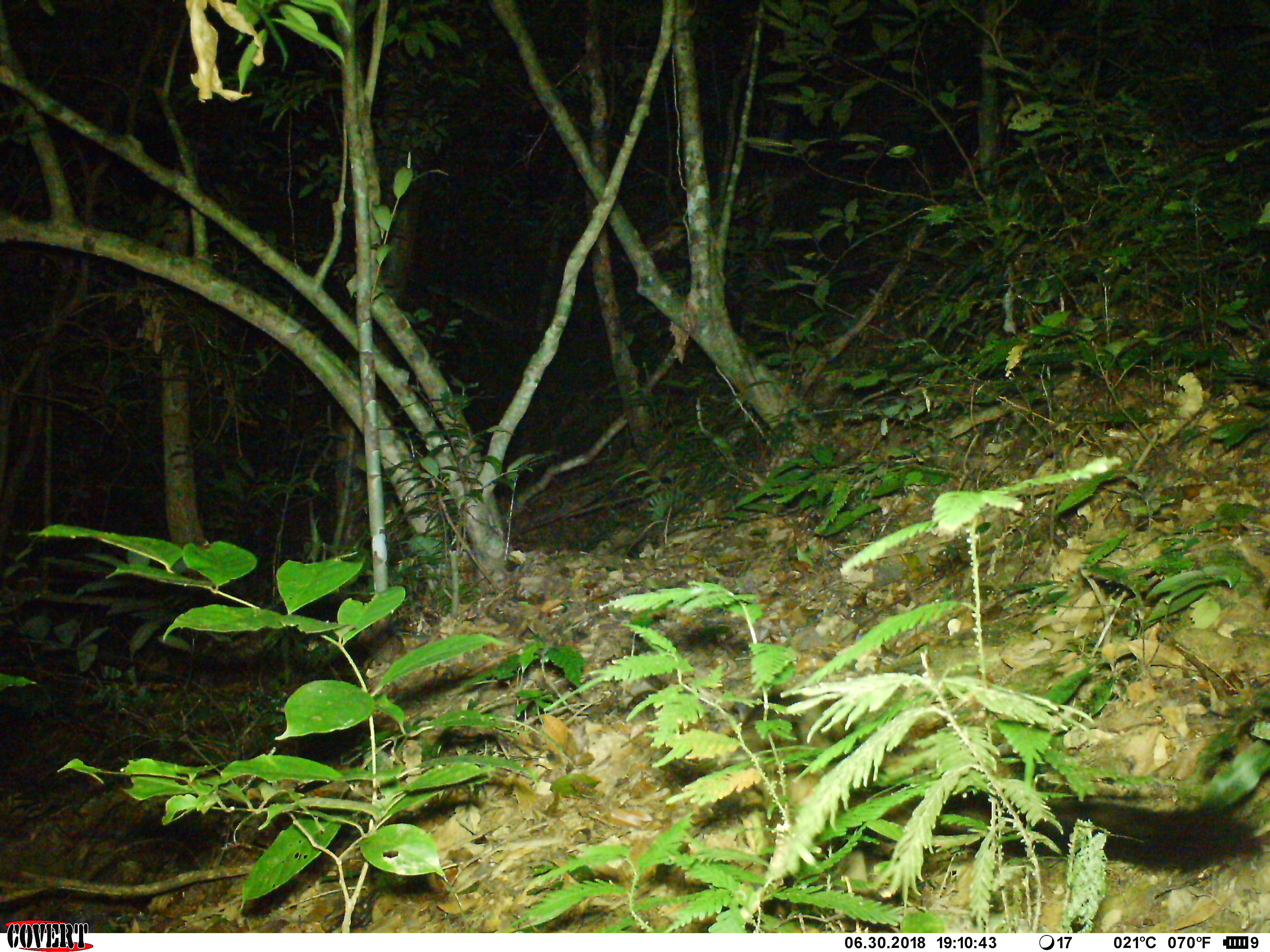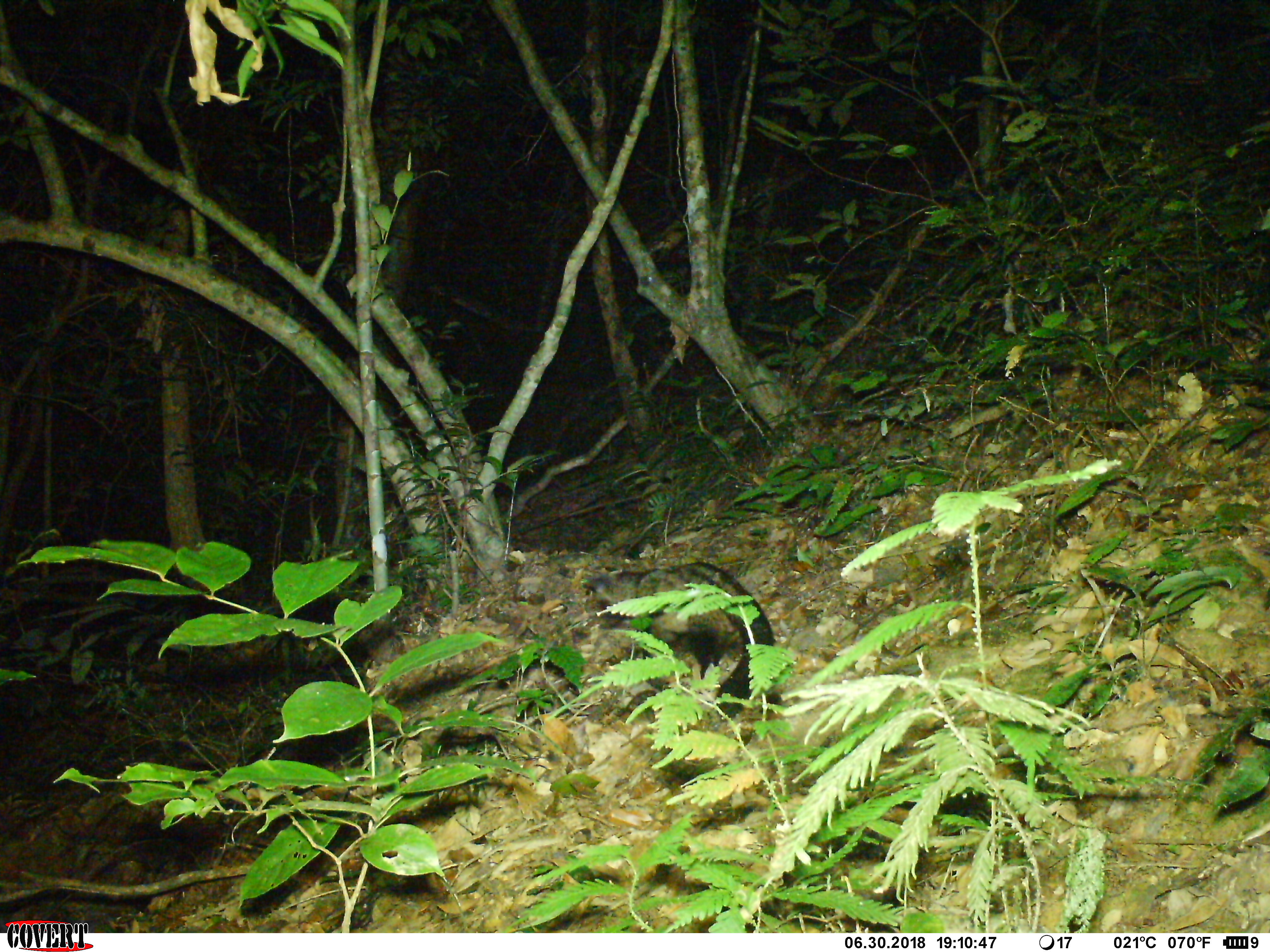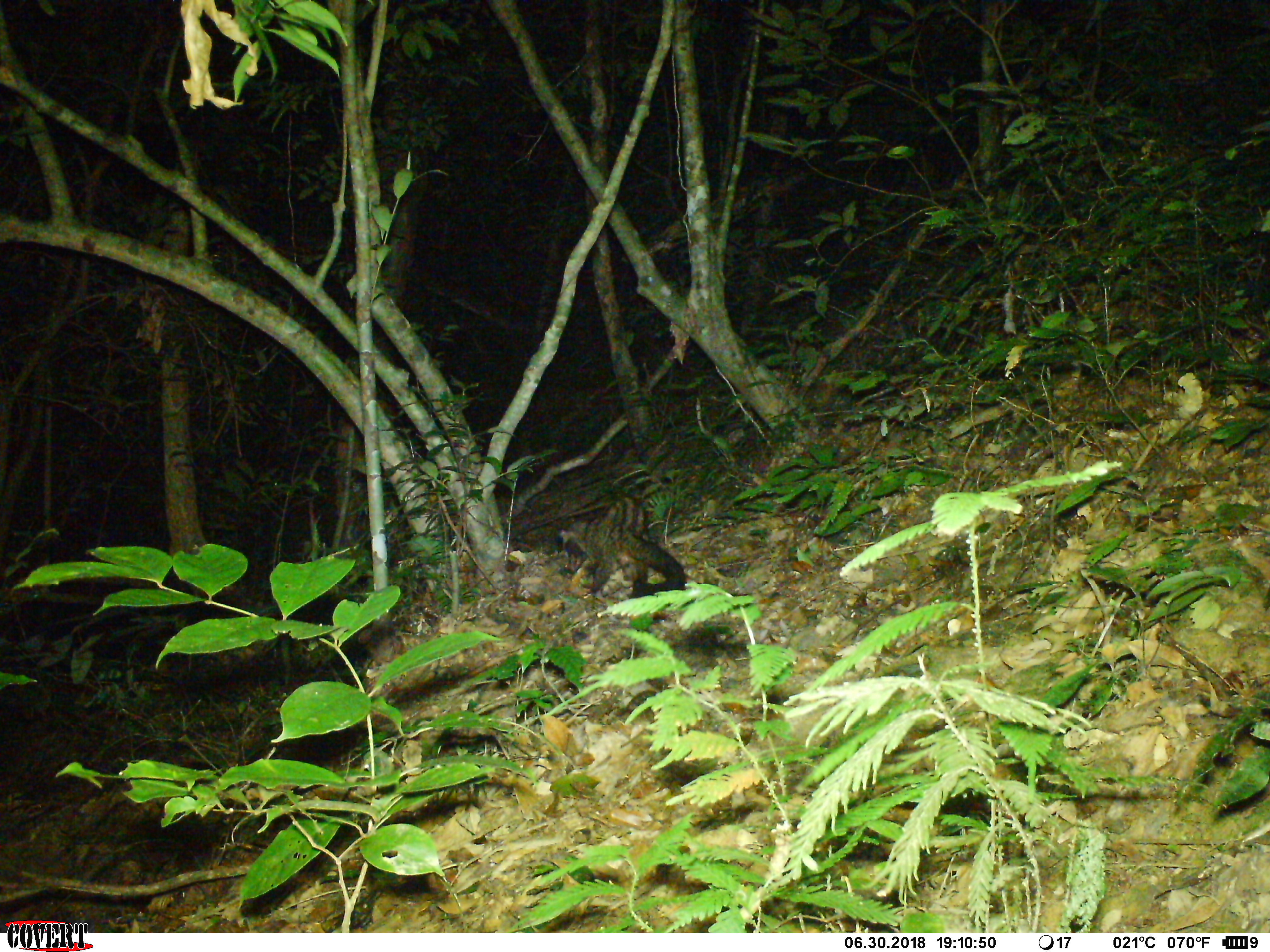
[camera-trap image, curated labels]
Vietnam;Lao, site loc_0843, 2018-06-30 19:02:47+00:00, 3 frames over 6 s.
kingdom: Animalia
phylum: Chordata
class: Mammalia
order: Carnivora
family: Viverridae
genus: Paradoxurus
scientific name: Paradoxurus hermaphroditus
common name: common palm civet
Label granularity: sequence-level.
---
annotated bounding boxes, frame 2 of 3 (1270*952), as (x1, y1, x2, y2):
common palm civet: (582, 562, 773, 723)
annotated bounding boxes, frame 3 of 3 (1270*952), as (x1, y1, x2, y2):
common palm civet: (558, 495, 686, 600)